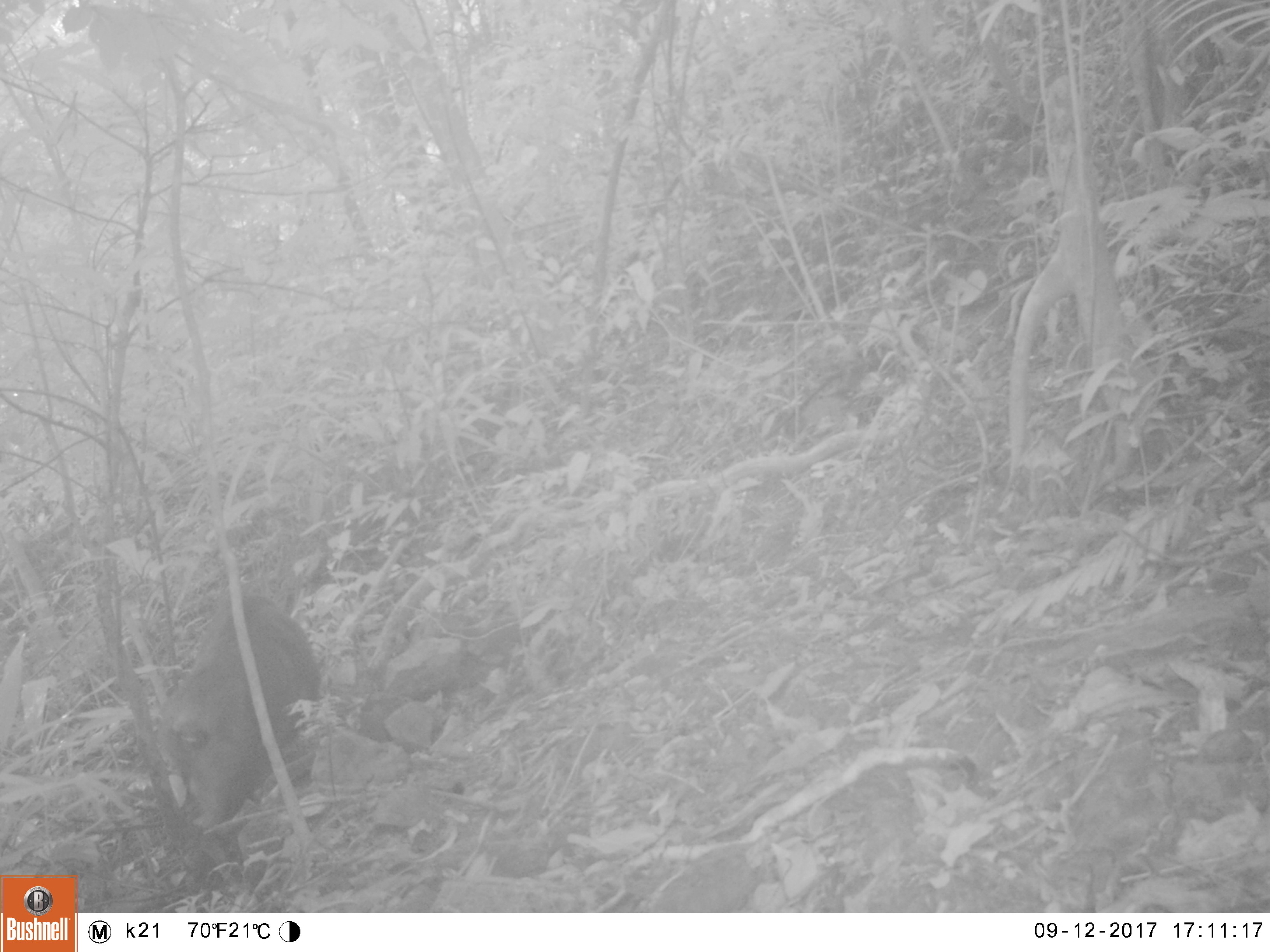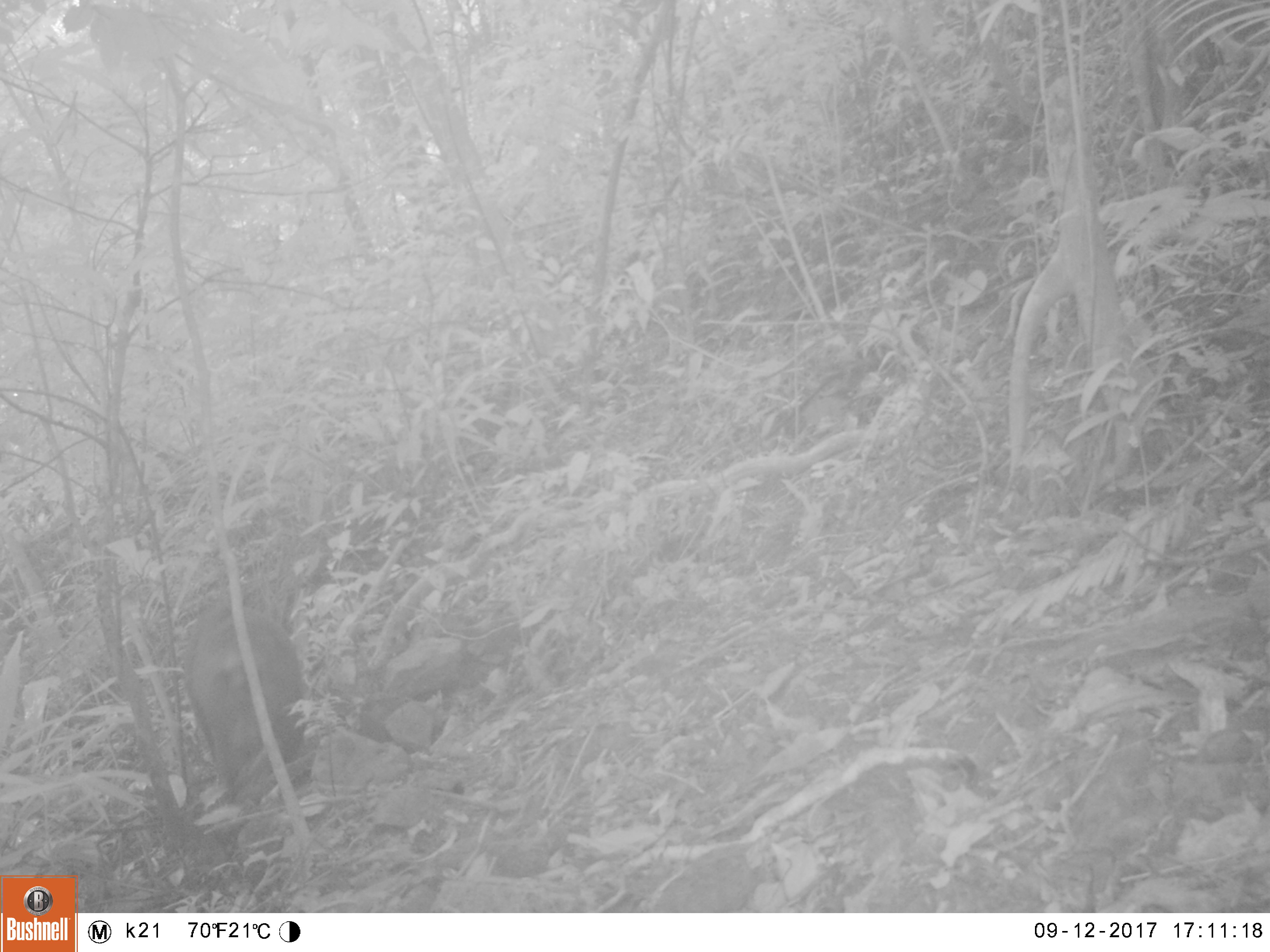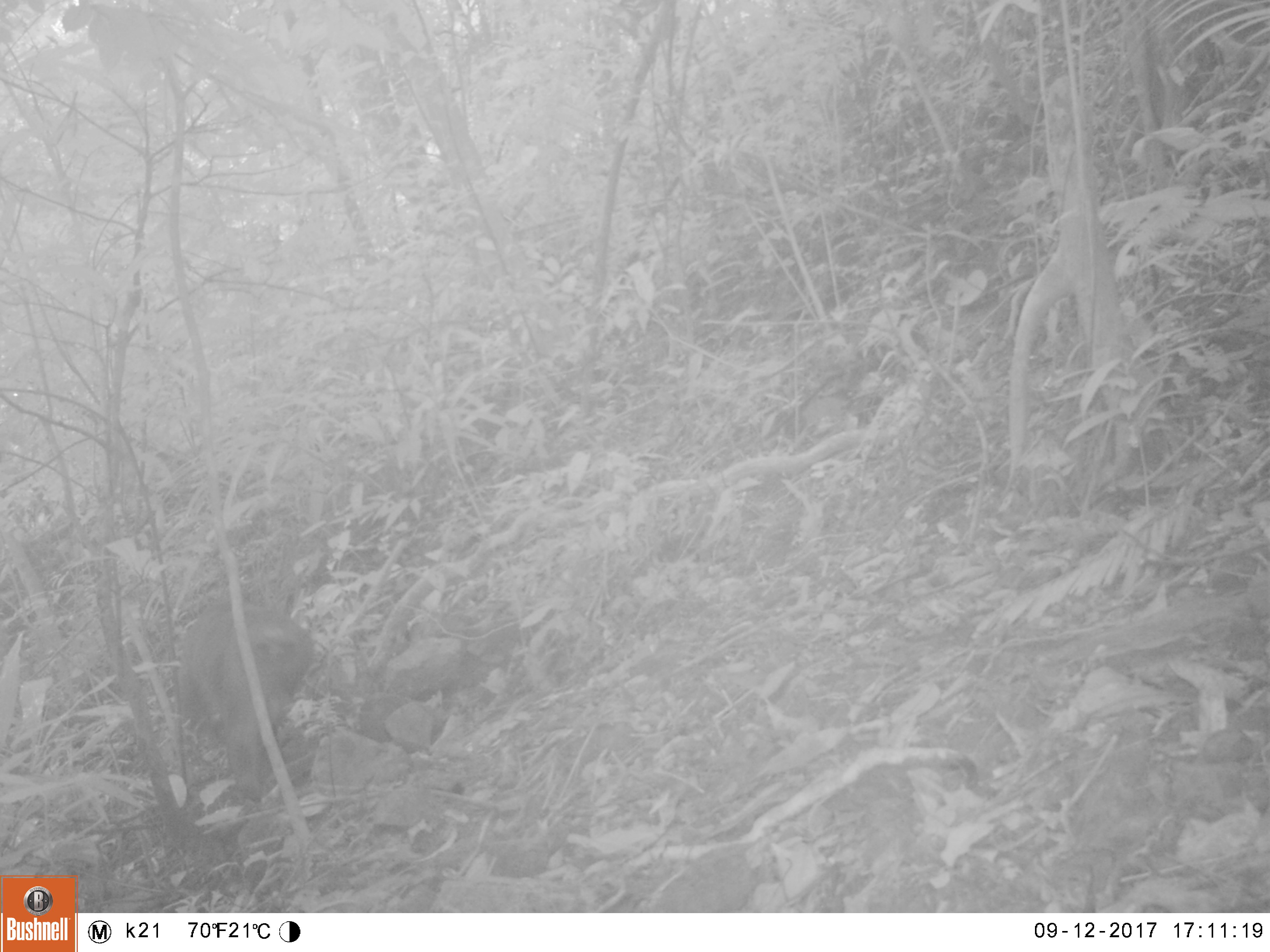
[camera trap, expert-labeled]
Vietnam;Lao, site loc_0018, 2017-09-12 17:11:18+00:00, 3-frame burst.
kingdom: Animalia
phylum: Chordata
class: Mammalia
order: Primates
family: Cercopithecidae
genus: Macaca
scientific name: Macaca arctoides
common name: stump-tailed macaque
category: stump tailed macaque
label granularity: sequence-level